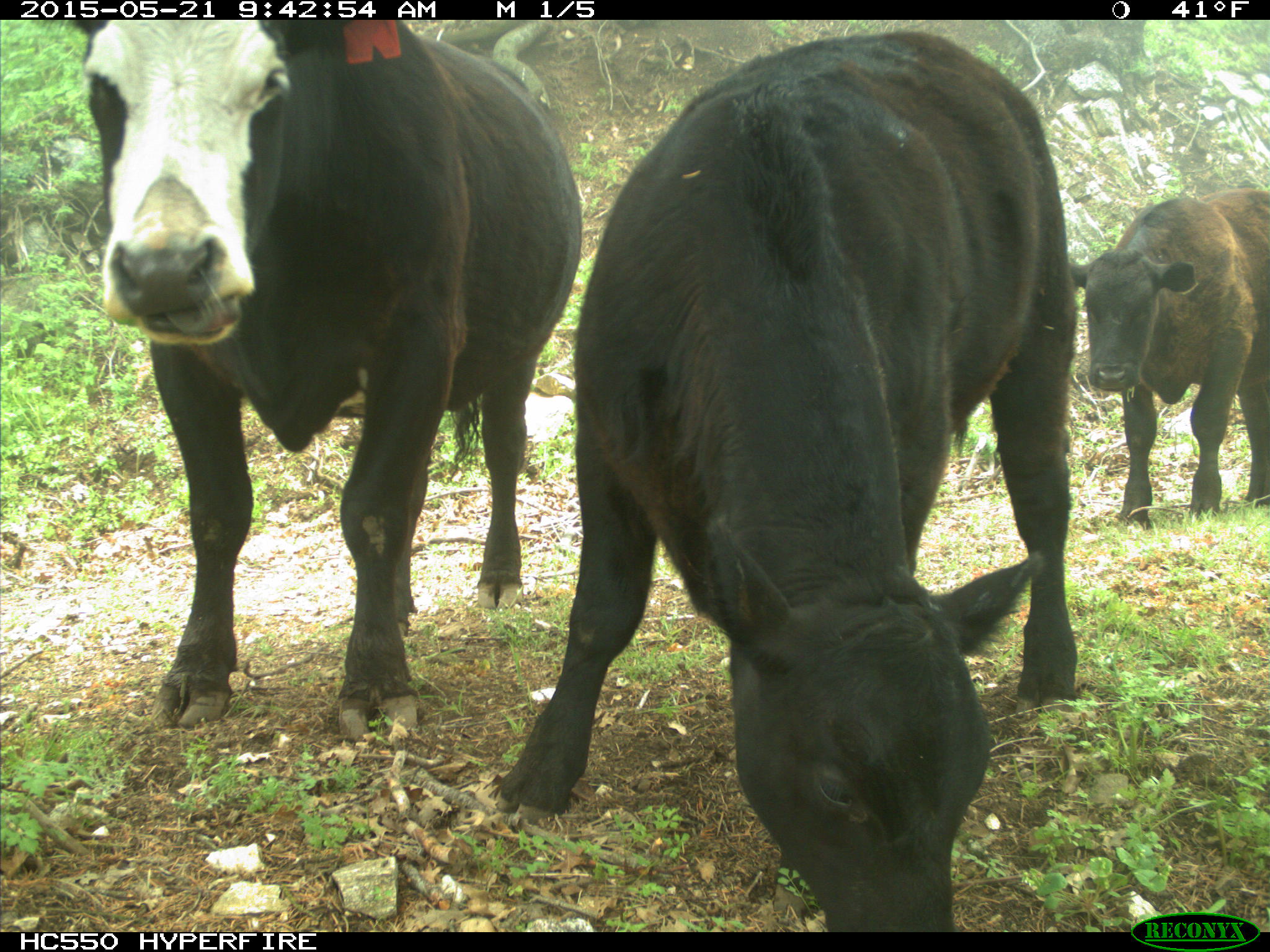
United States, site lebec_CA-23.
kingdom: Animalia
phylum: Chordata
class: Mammalia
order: Artiodactyla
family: Bovidae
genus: Bos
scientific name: Bos taurus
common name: domestic cow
Bos taurus (domestic cow).